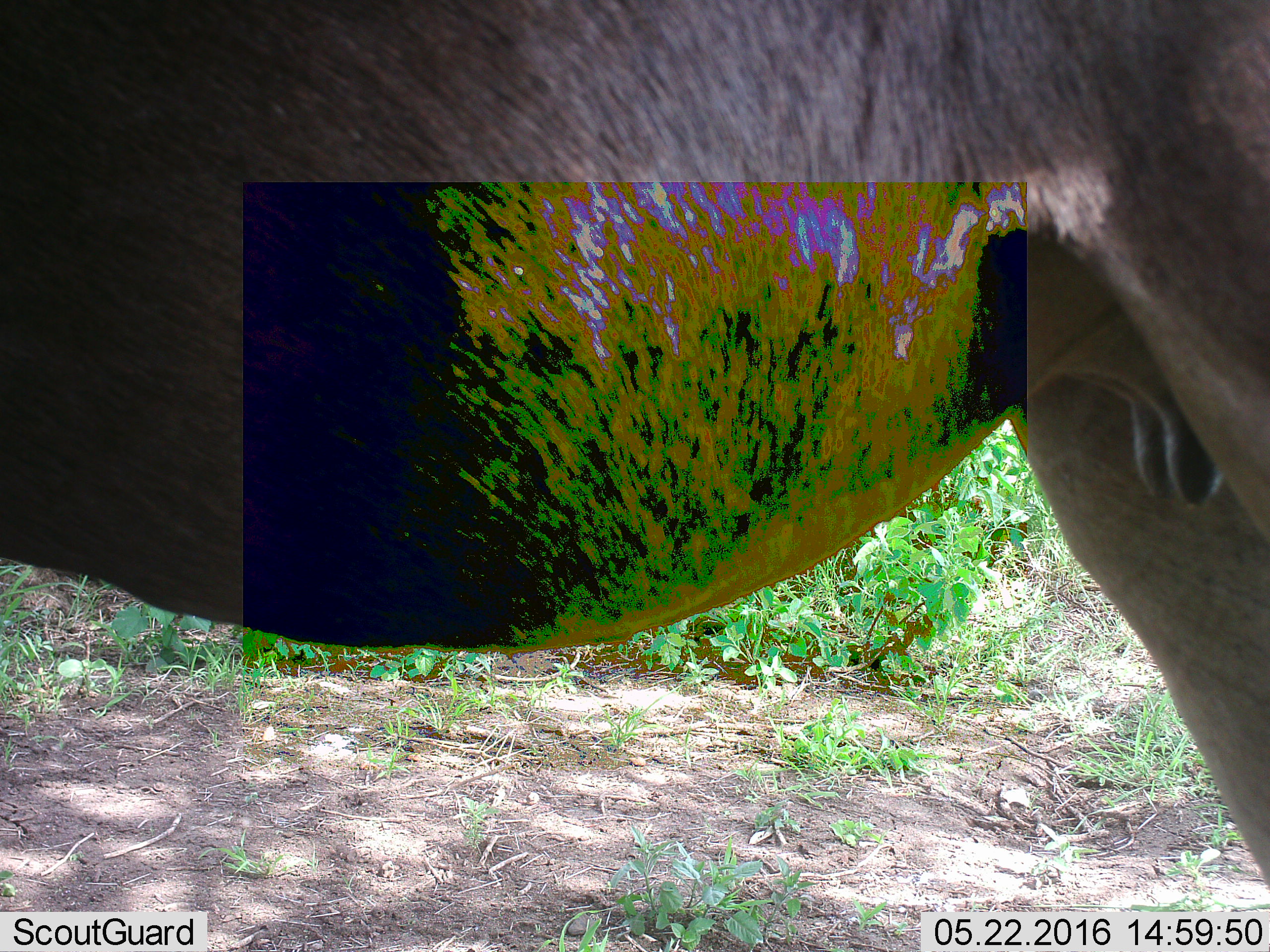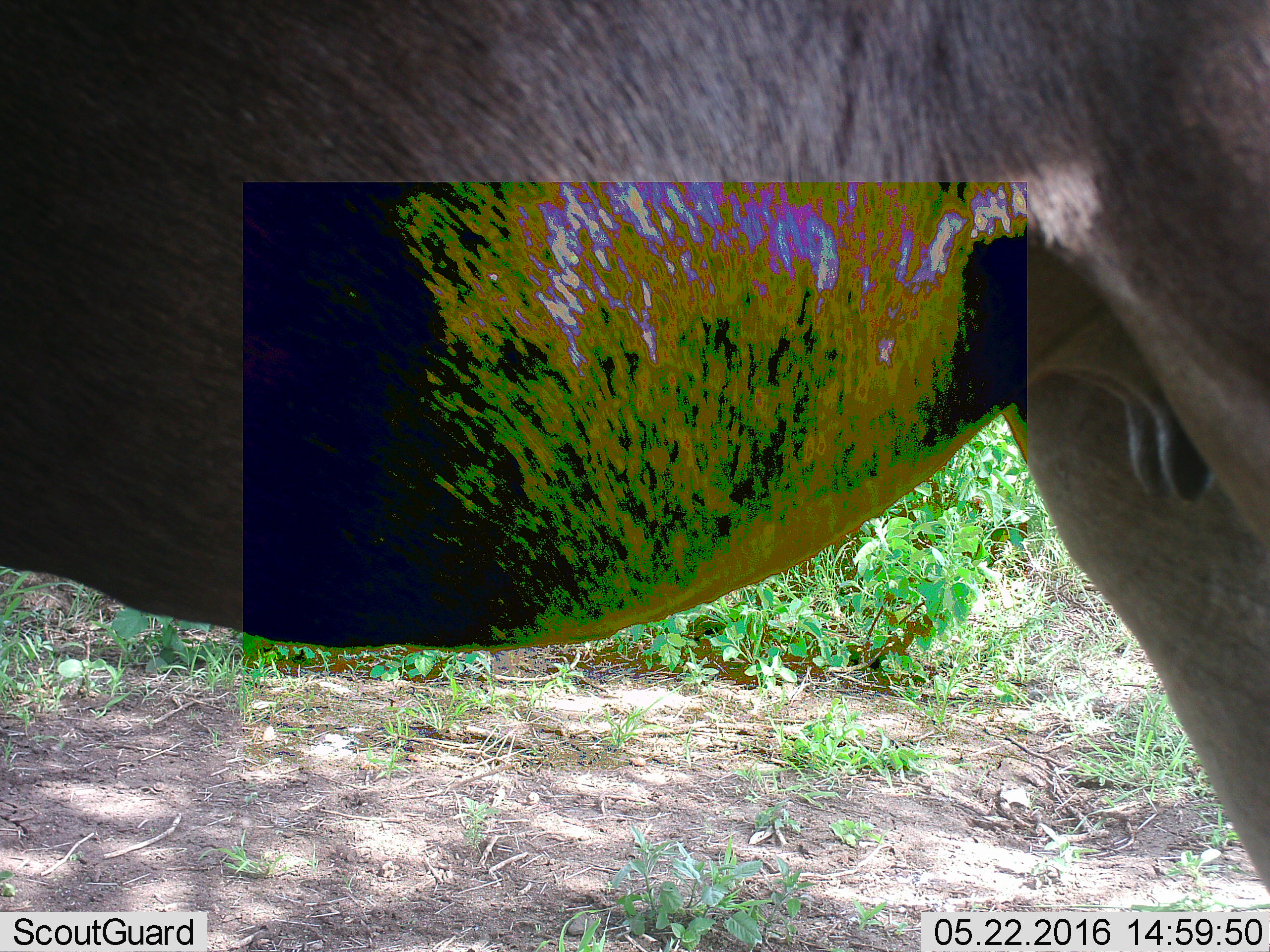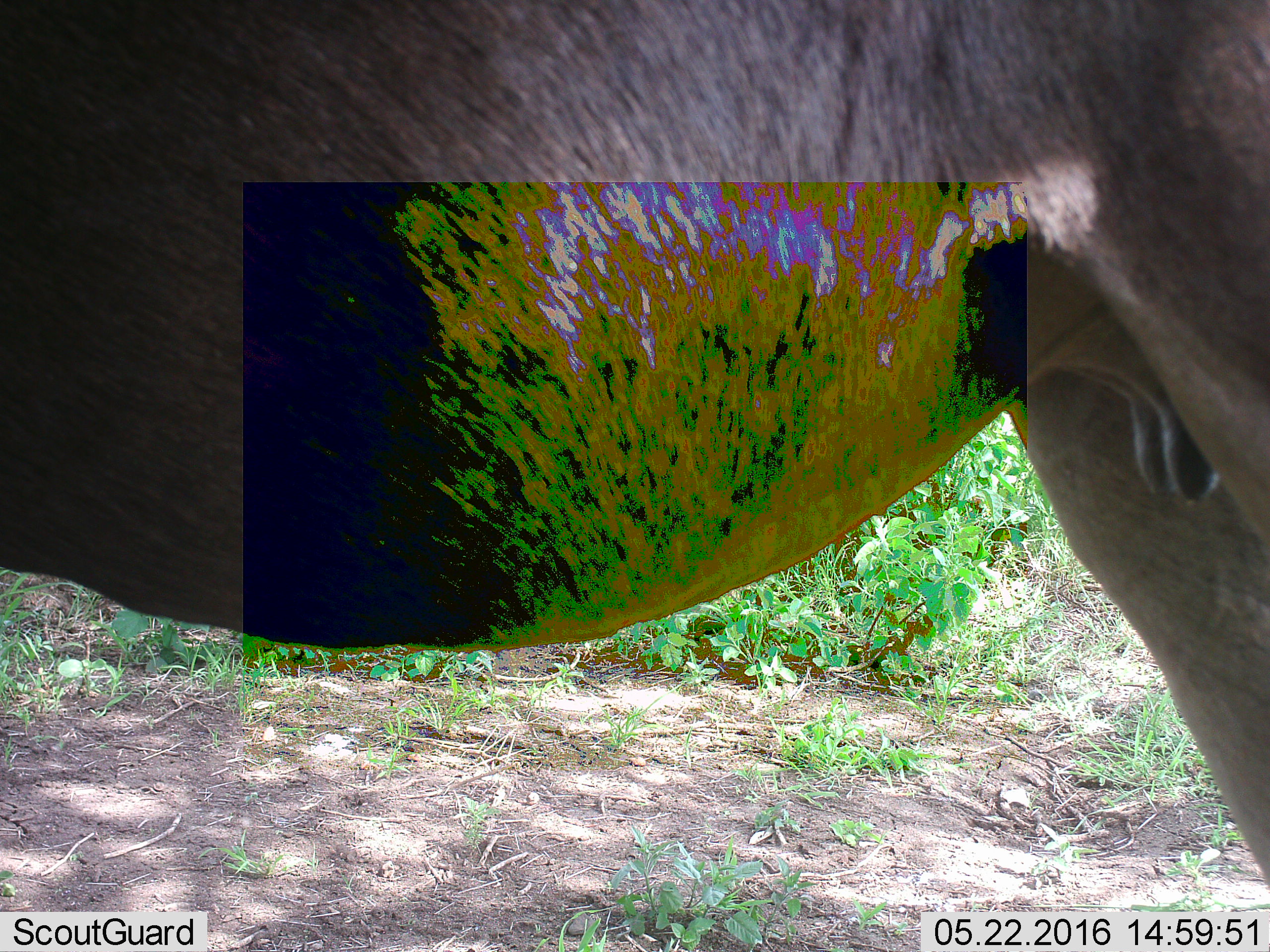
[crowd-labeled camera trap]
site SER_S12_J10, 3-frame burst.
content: unidentified animal